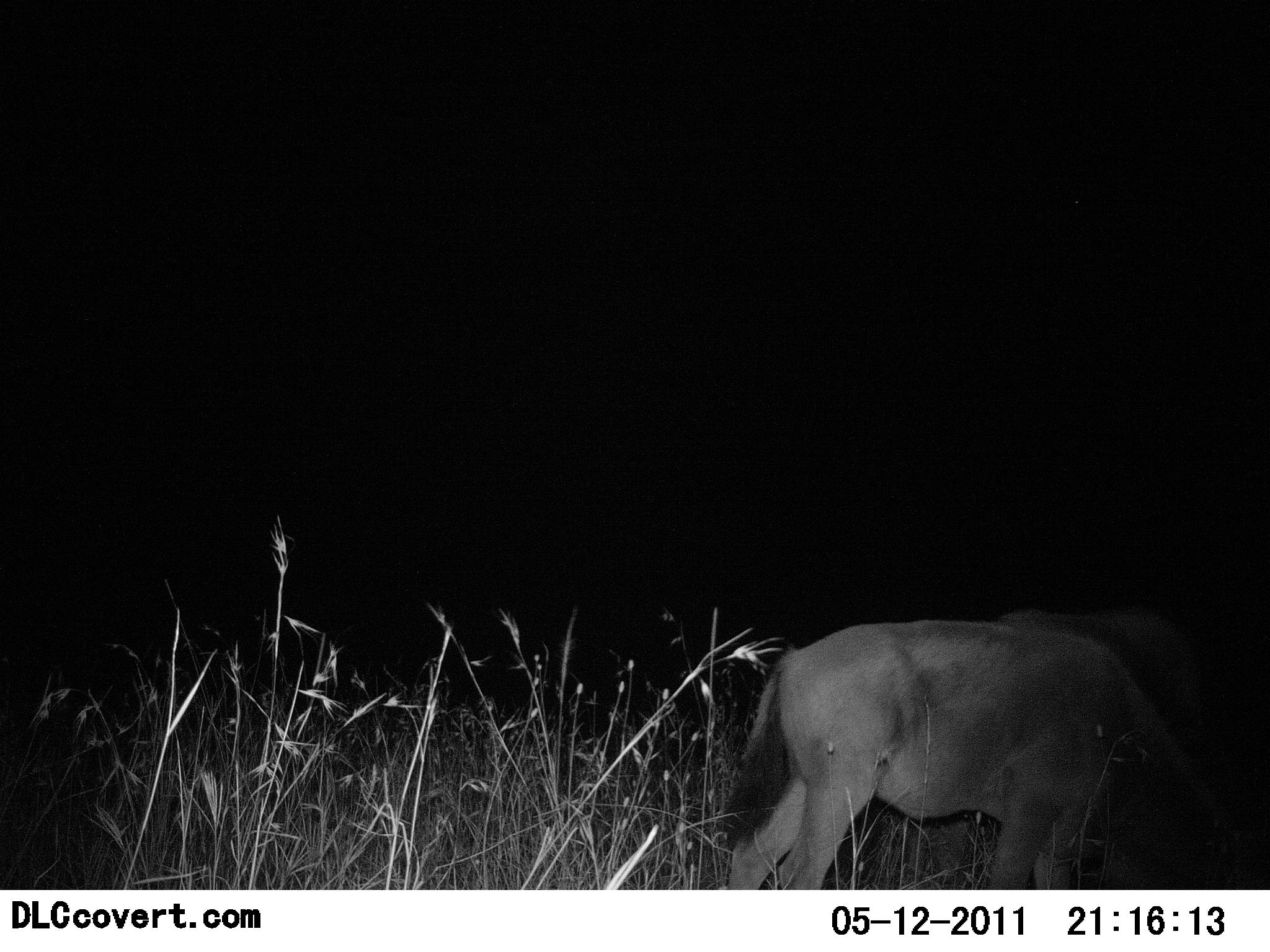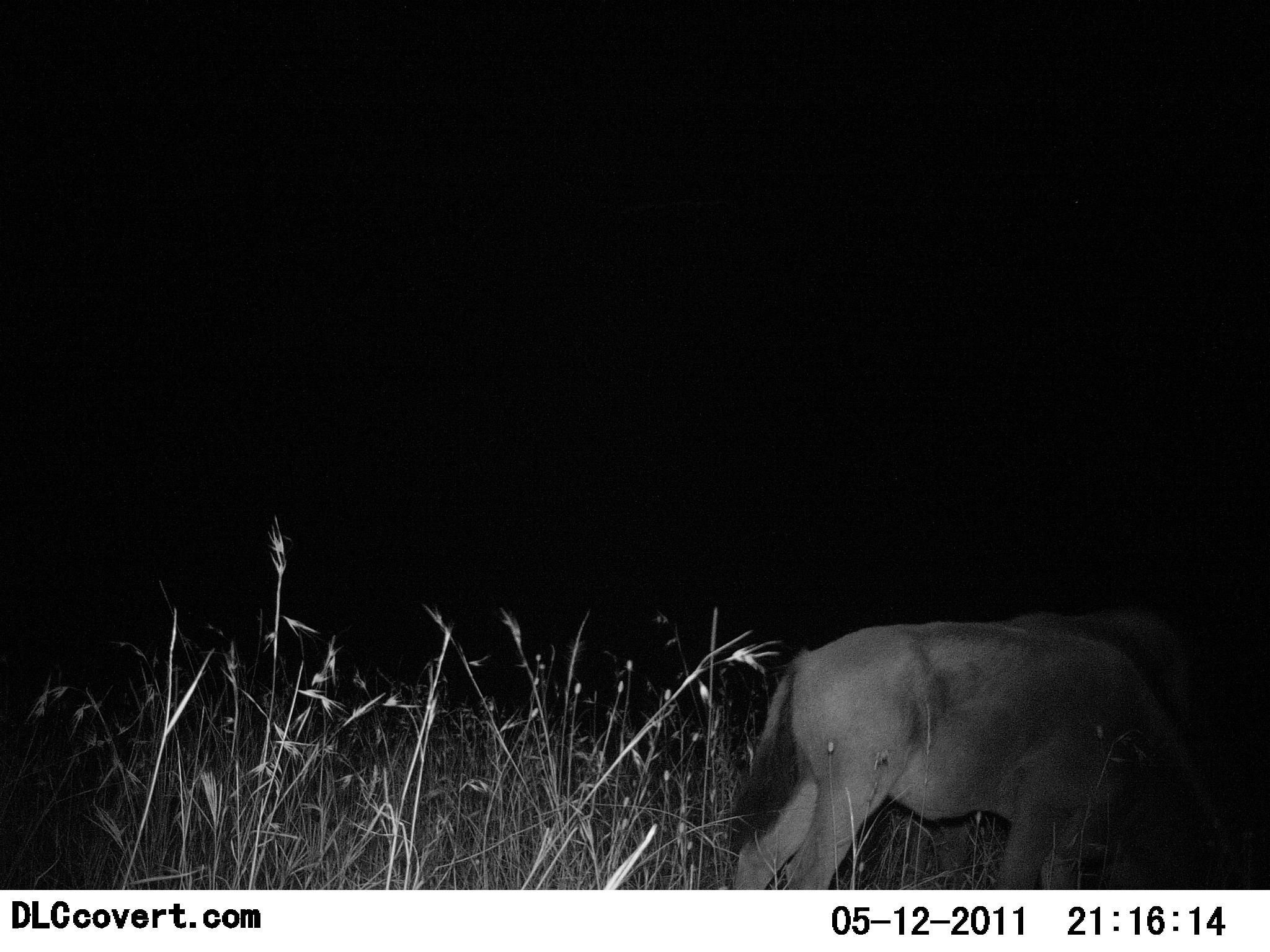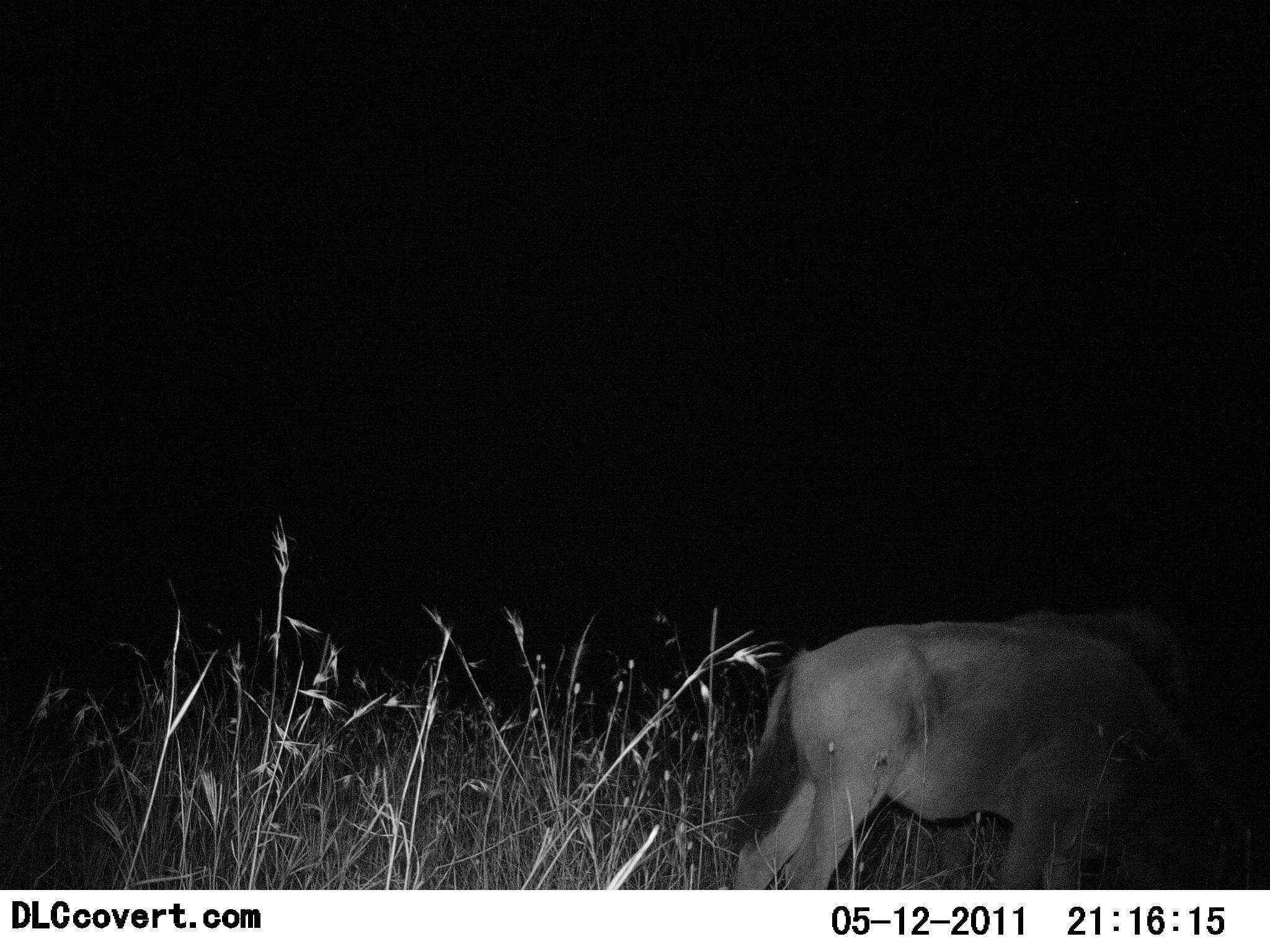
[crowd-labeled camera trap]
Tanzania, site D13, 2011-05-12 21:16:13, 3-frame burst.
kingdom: Animalia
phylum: Chordata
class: Mammalia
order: Artiodactyla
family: Bovidae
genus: Connochaetes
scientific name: Connochaetes taurinus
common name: blue wildebeest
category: wildebeest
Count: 2.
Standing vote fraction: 25%.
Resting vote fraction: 0%.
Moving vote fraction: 0%.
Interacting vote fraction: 0%.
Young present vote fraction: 0%.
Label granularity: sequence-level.